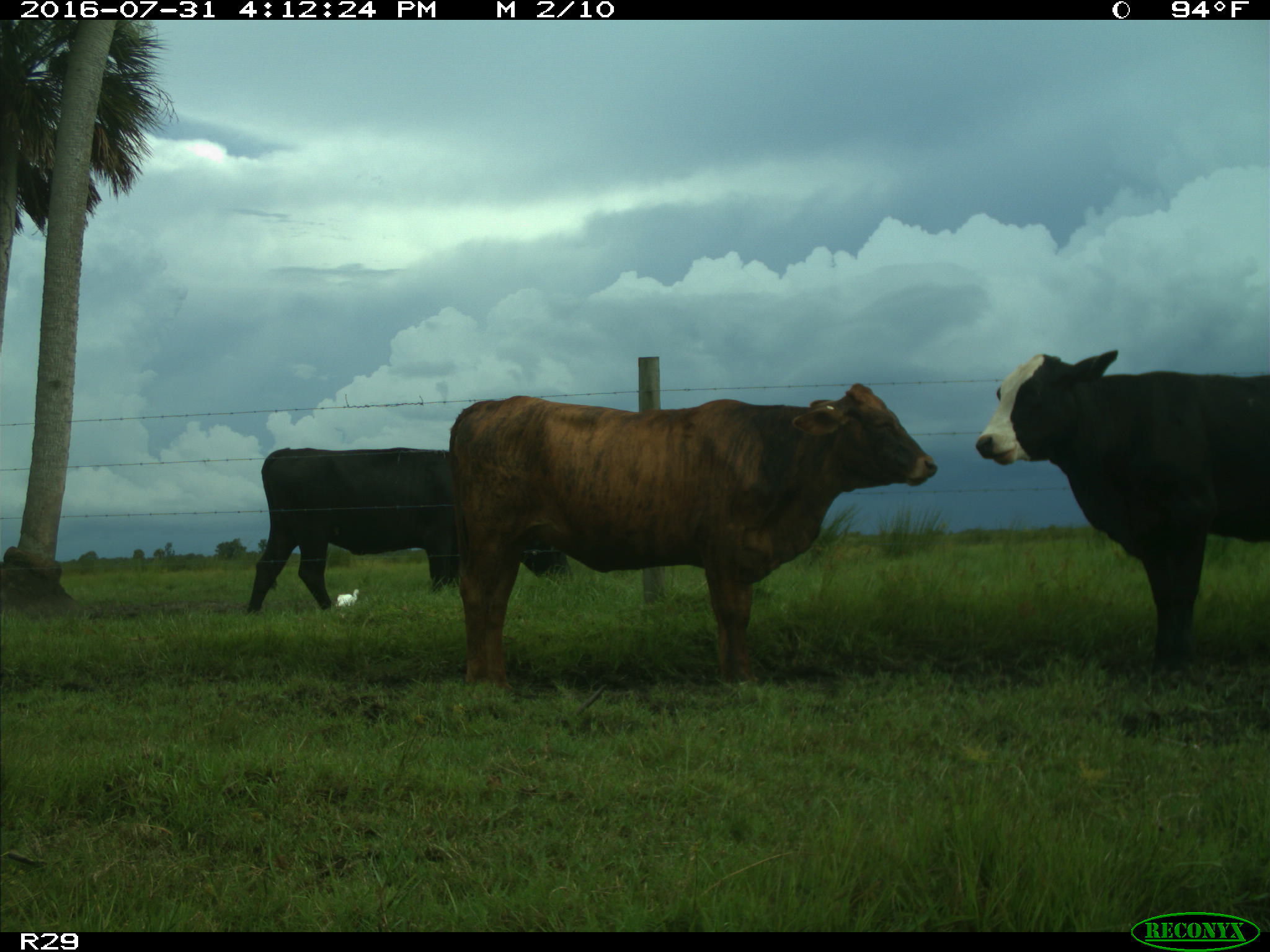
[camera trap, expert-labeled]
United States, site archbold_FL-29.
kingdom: Animalia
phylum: Chordata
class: Mammalia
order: Artiodactyla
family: Bovidae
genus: Bos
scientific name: Bos taurus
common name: domestic cow